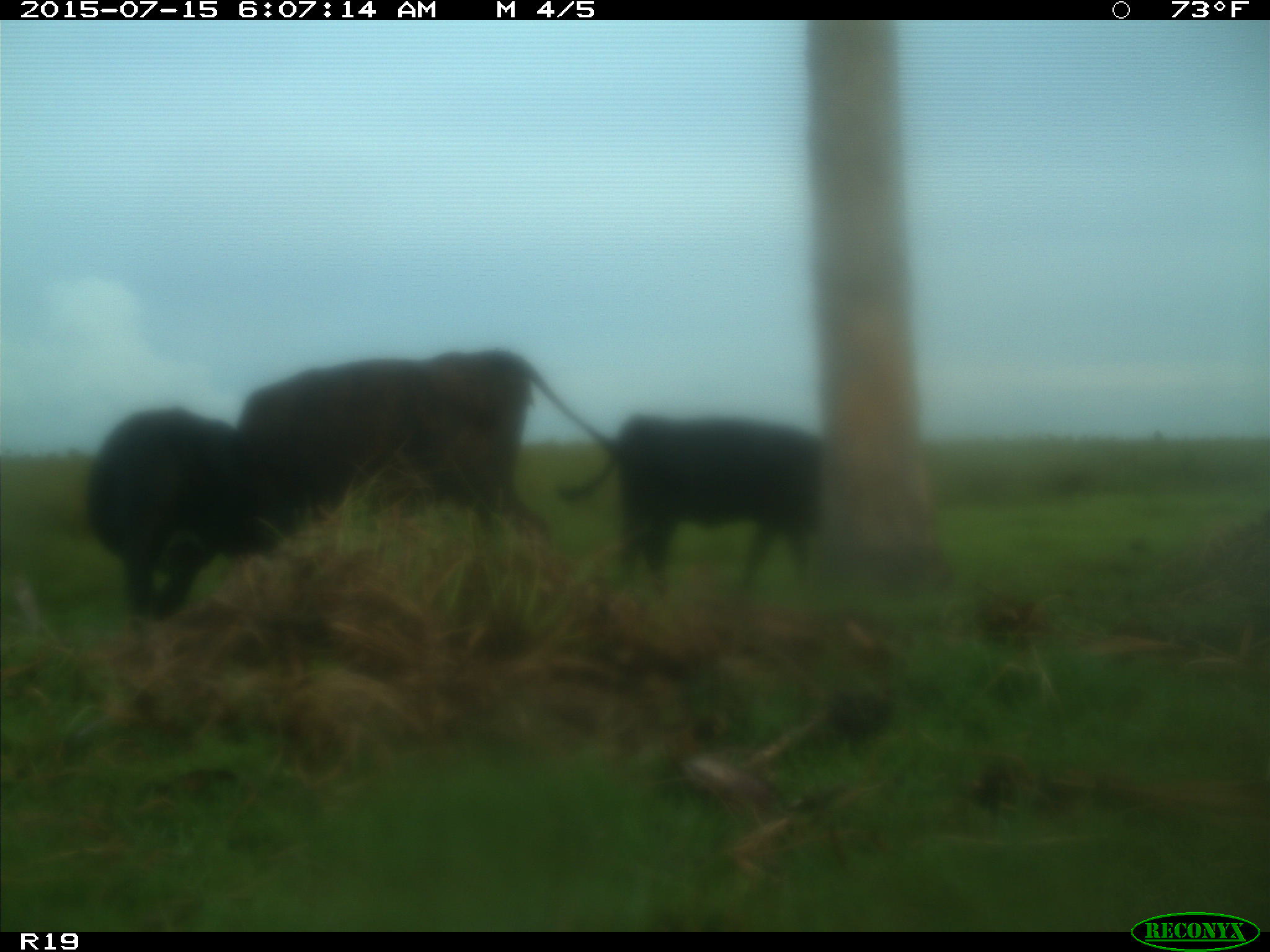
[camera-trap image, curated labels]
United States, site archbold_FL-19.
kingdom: Animalia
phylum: Chordata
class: Mammalia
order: Artiodactyla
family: Bovidae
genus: Bos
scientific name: Bos taurus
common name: domestic cow